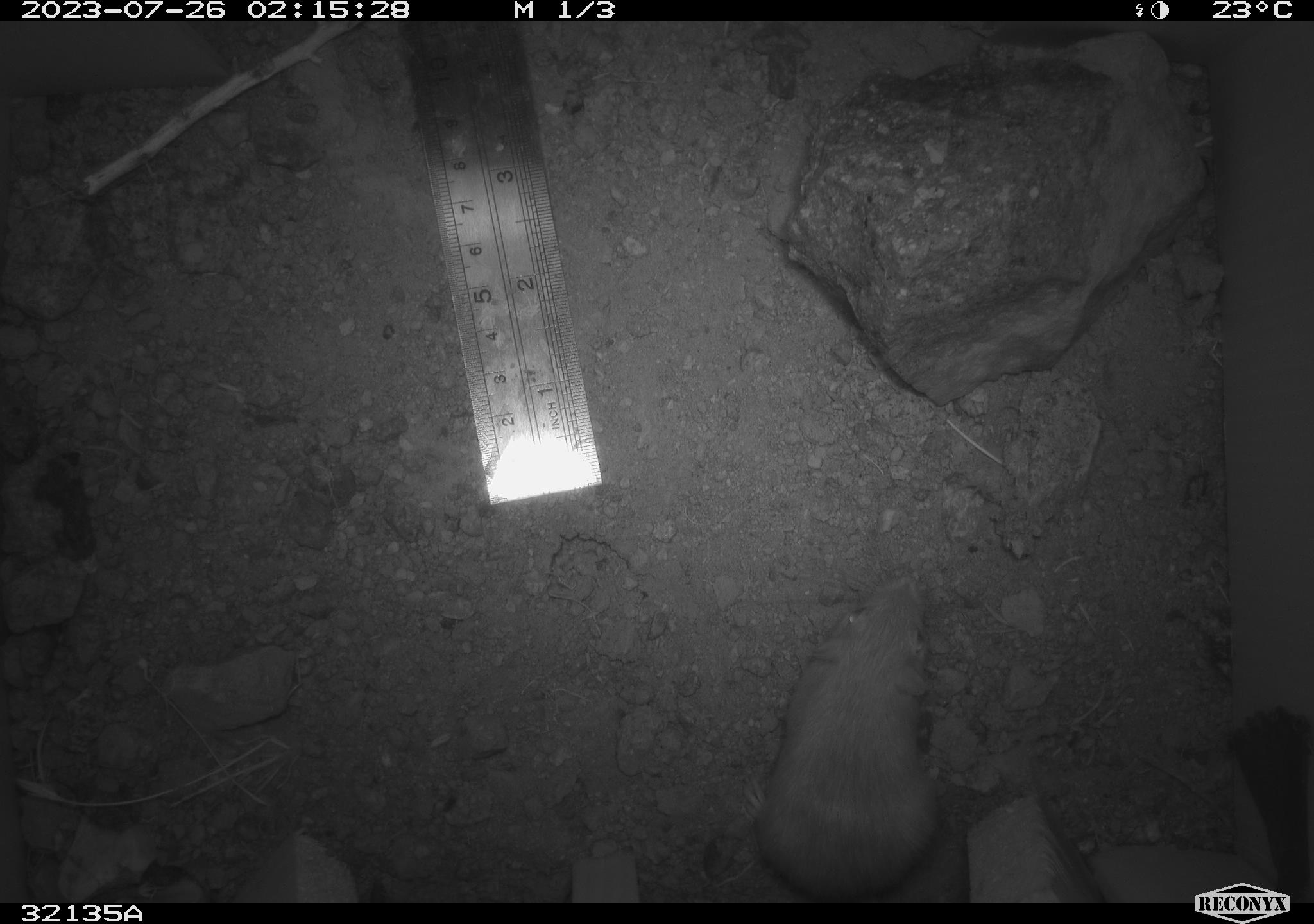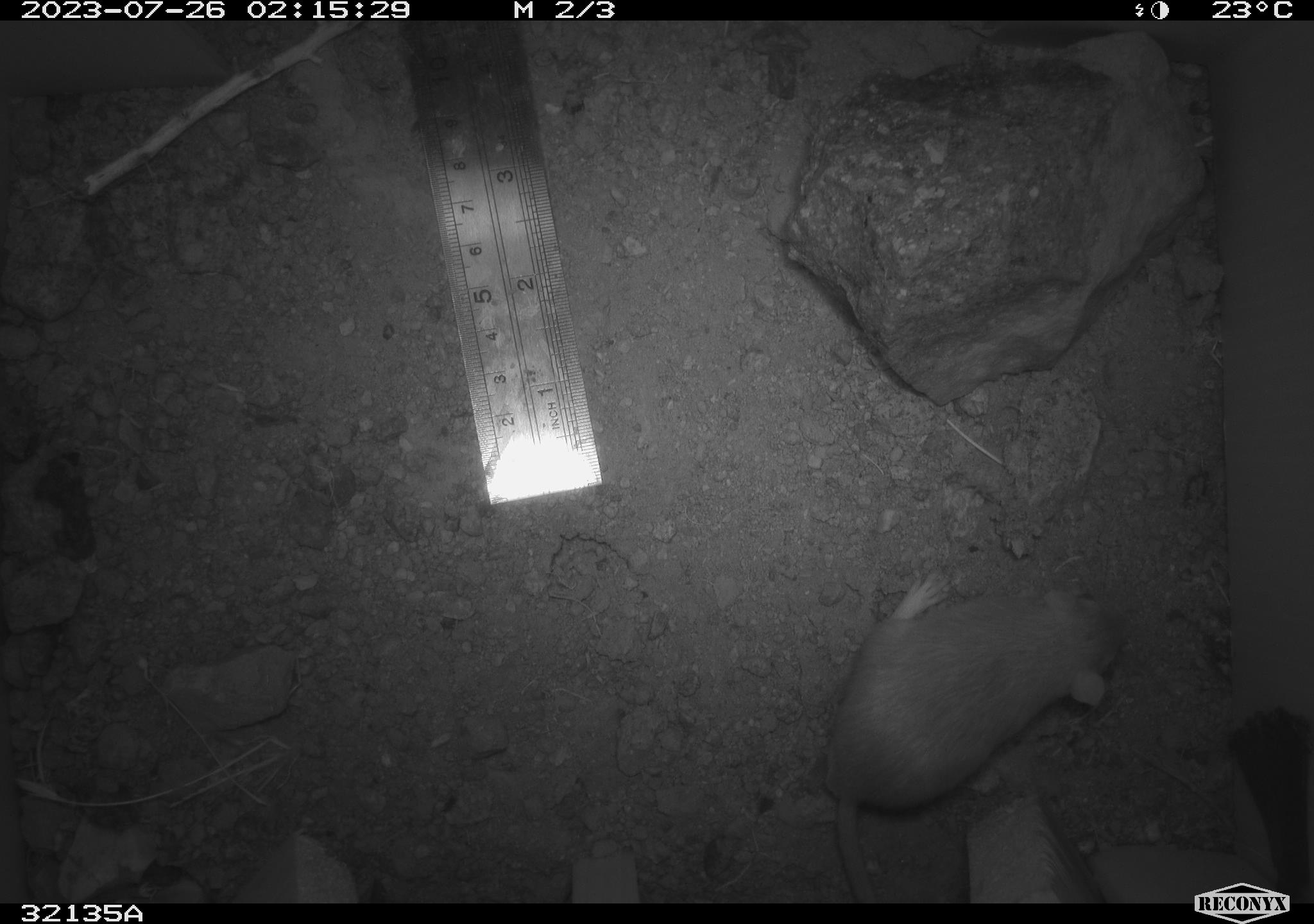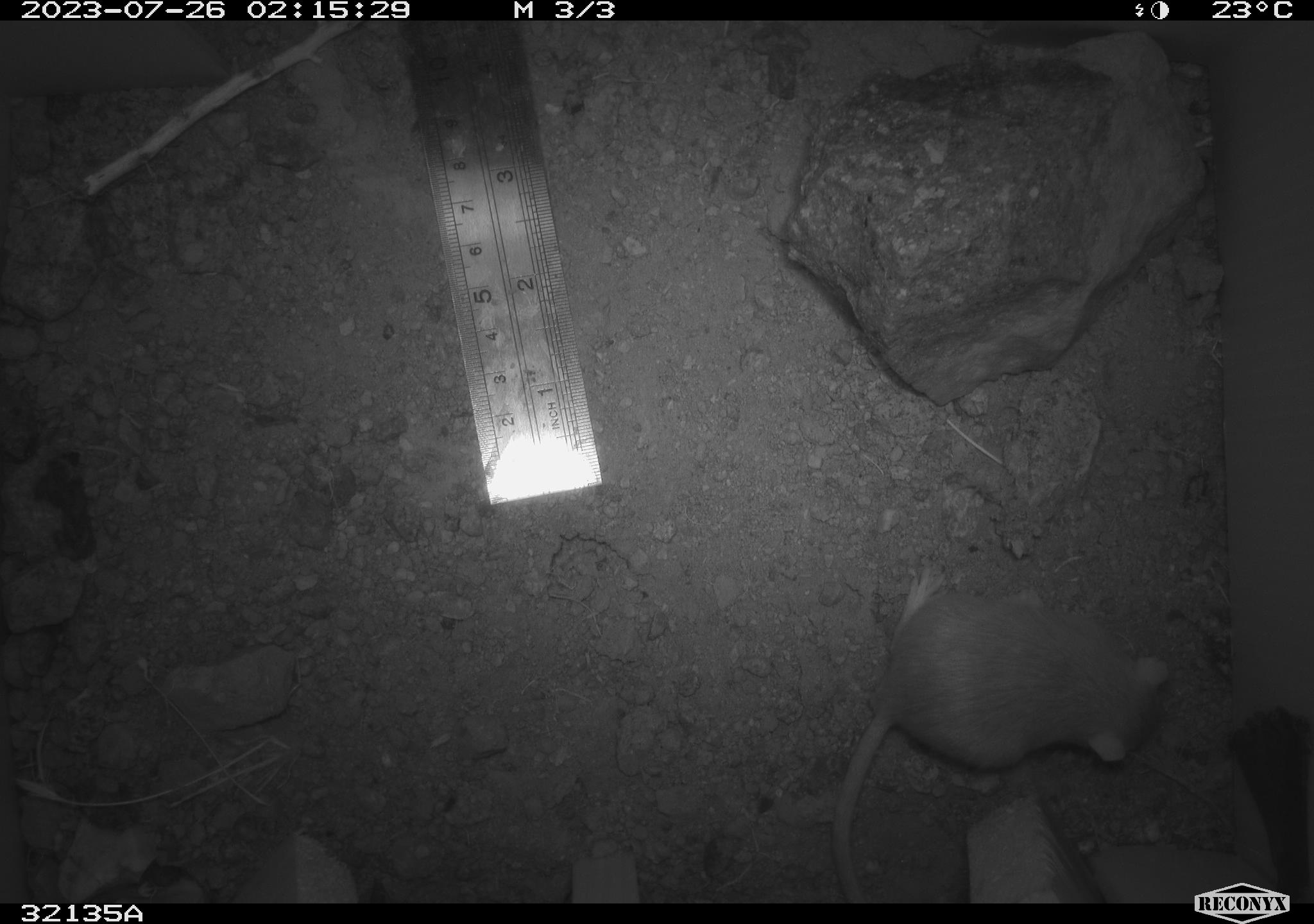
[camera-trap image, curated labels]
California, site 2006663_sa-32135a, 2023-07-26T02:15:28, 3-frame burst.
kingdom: Animalia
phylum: Chordata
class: Mammalia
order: Rodentia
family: Heteromyidae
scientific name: Heteromyidae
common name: kangaroo rats and pocket mice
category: heteromyidae family